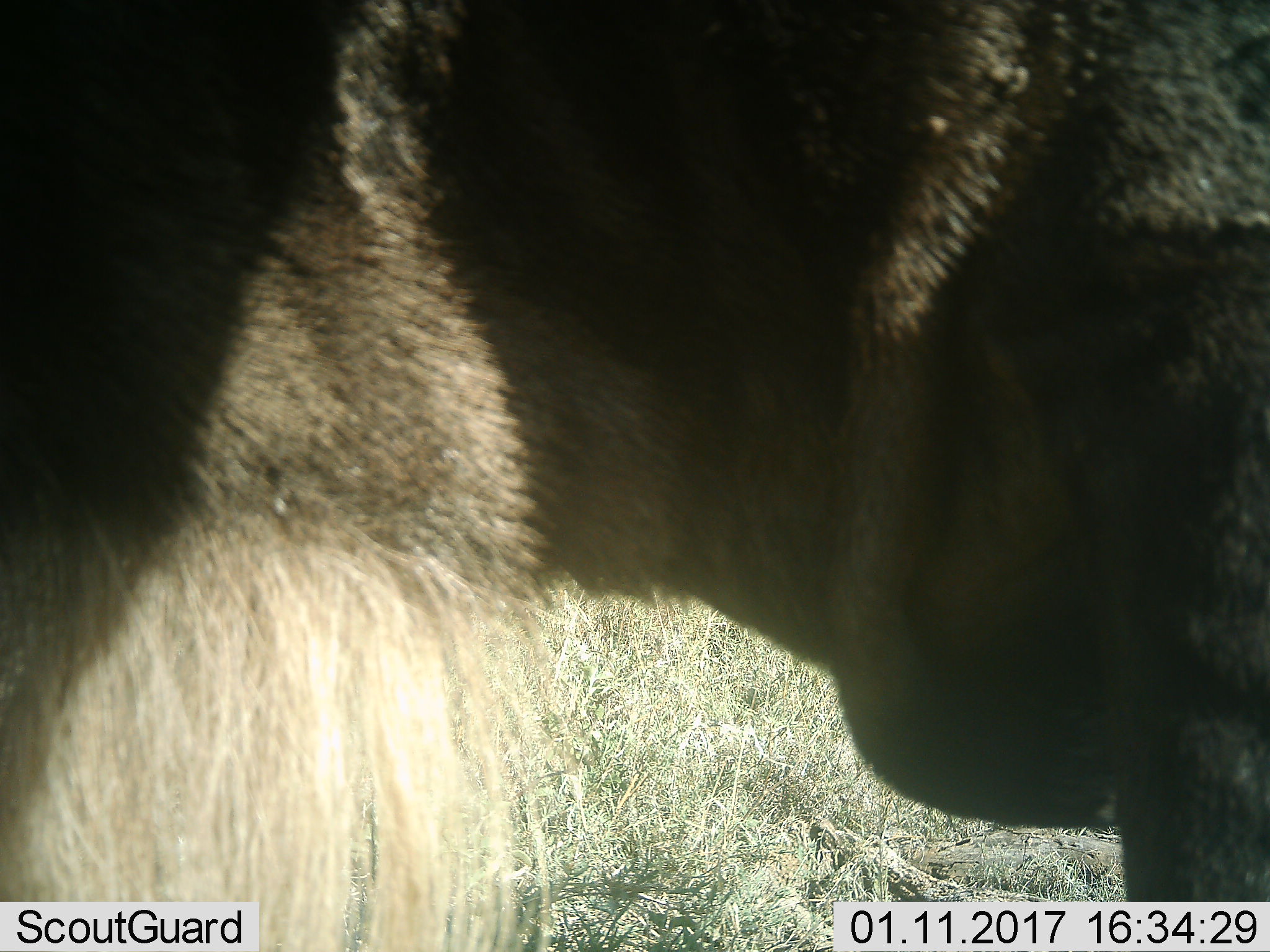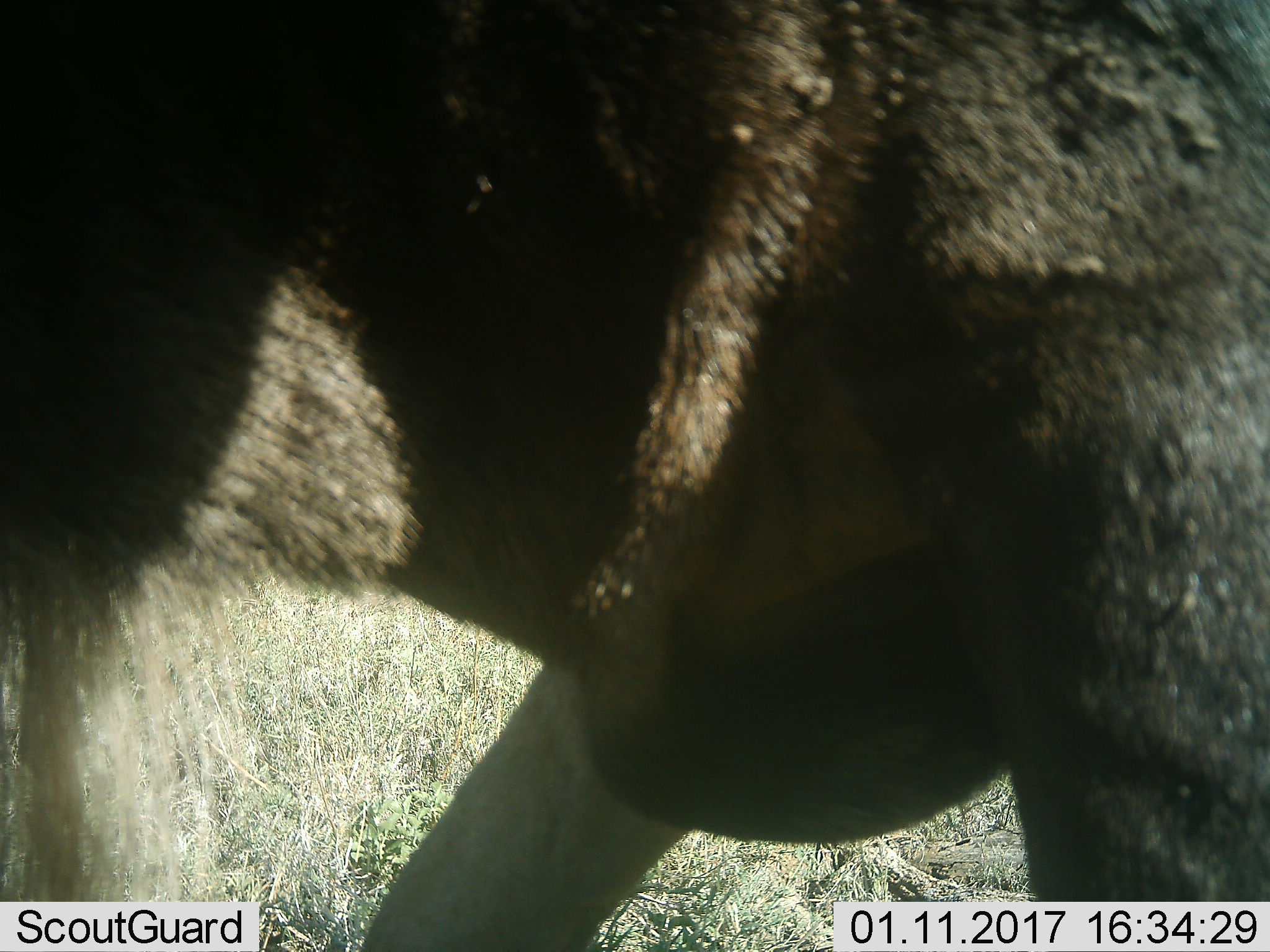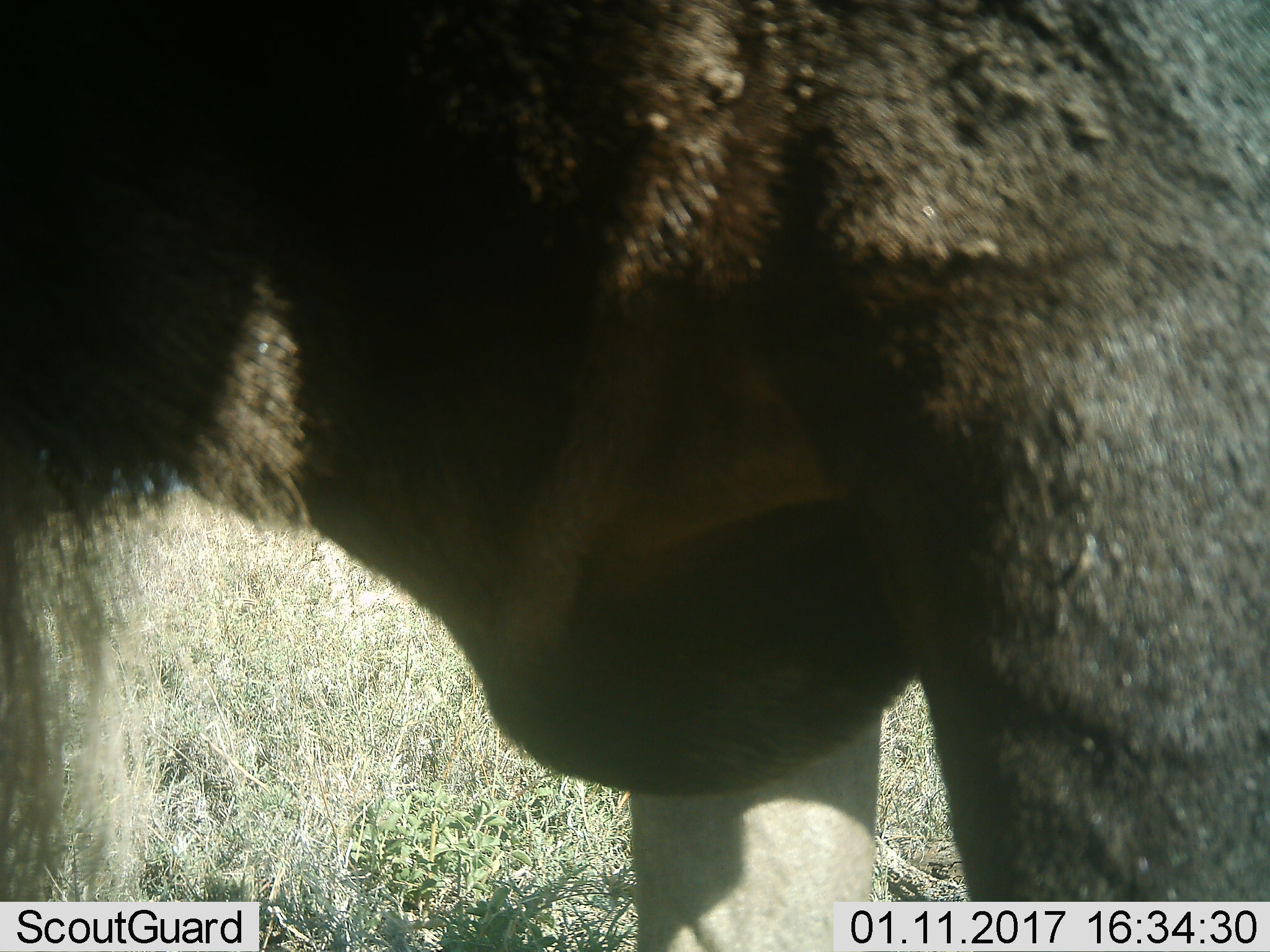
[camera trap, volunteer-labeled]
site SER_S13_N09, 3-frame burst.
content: unidentified animal